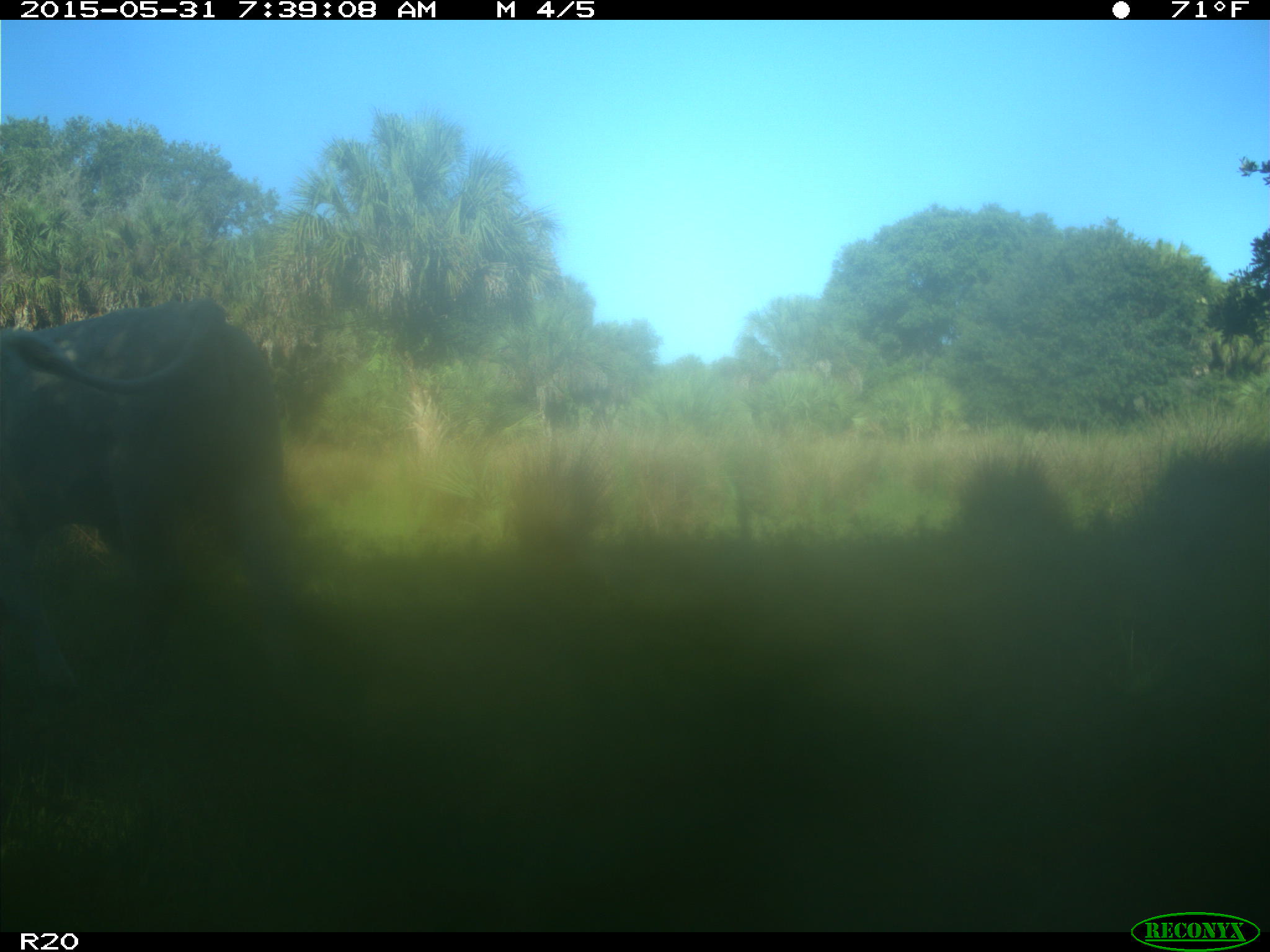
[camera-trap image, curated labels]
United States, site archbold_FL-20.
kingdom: Animalia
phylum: Chordata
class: Mammalia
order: Artiodactyla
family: Bovidae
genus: Bos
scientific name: Bos taurus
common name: domestic cow